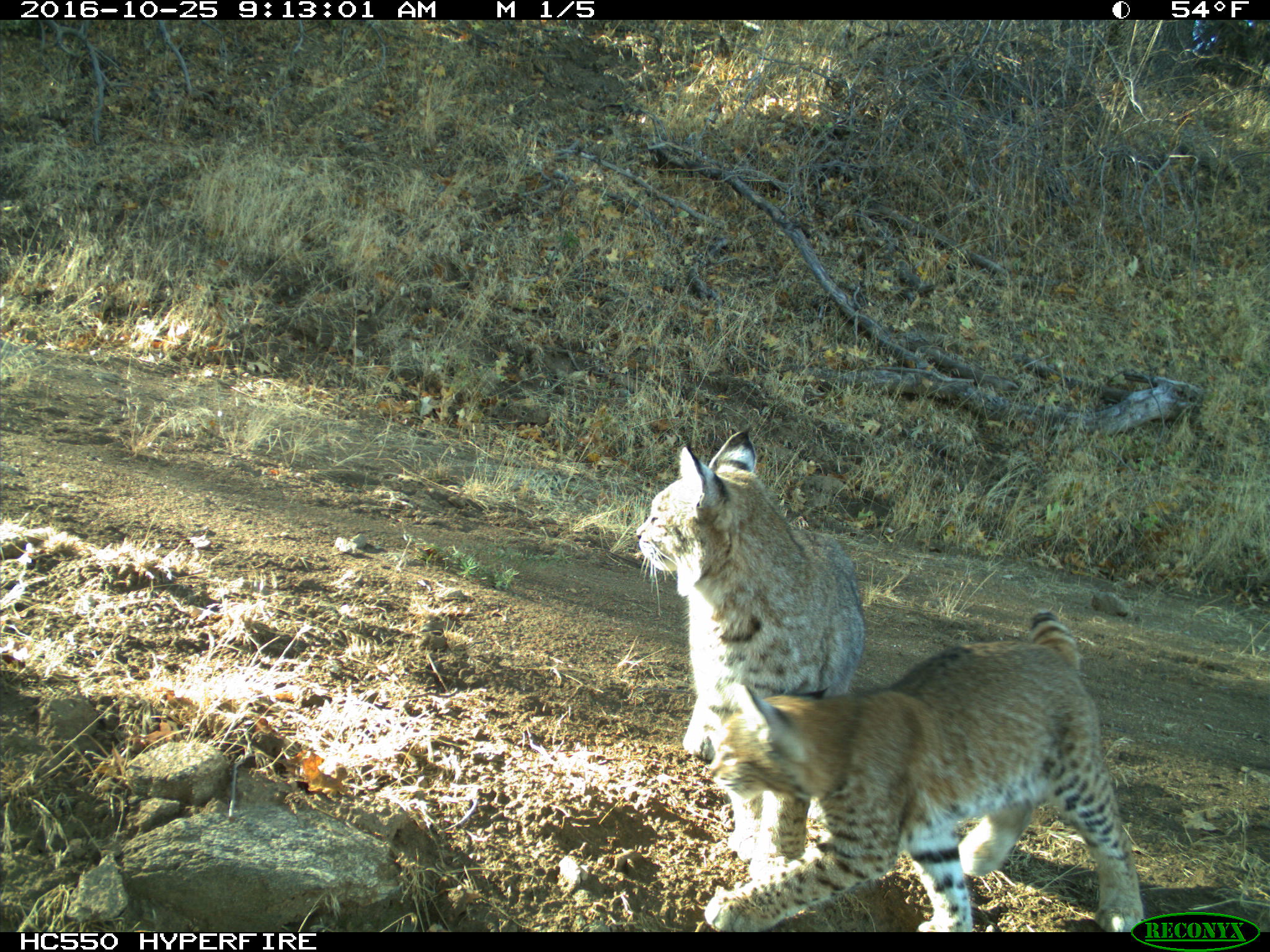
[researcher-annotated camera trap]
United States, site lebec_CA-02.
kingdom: Animalia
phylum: Chordata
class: Mammalia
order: Carnivora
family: Felidae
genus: Lynx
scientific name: Lynx rufus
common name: bobcat